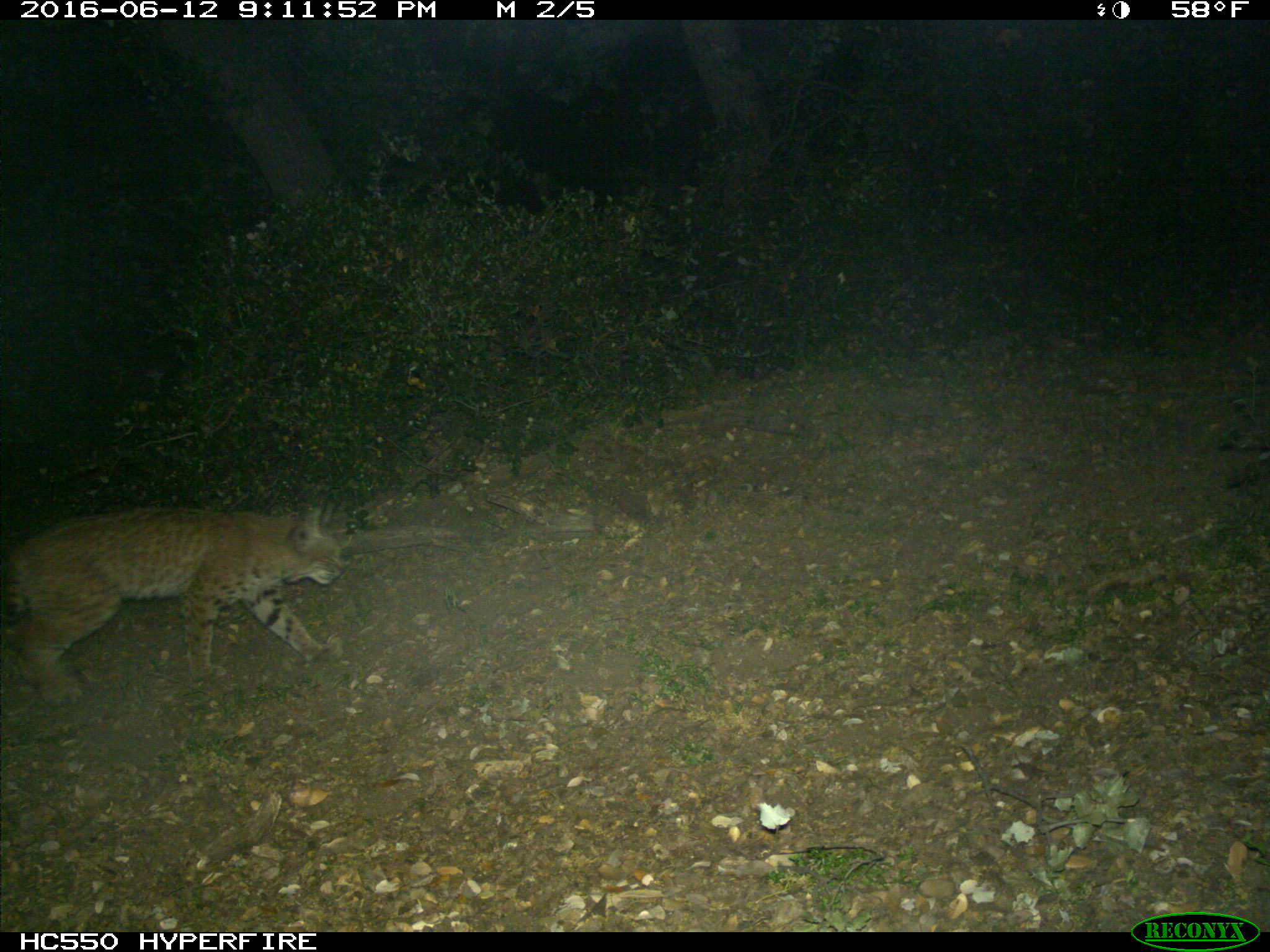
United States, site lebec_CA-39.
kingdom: Animalia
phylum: Chordata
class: Mammalia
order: Carnivora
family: Felidae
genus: Lynx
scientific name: Lynx rufus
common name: bobcat